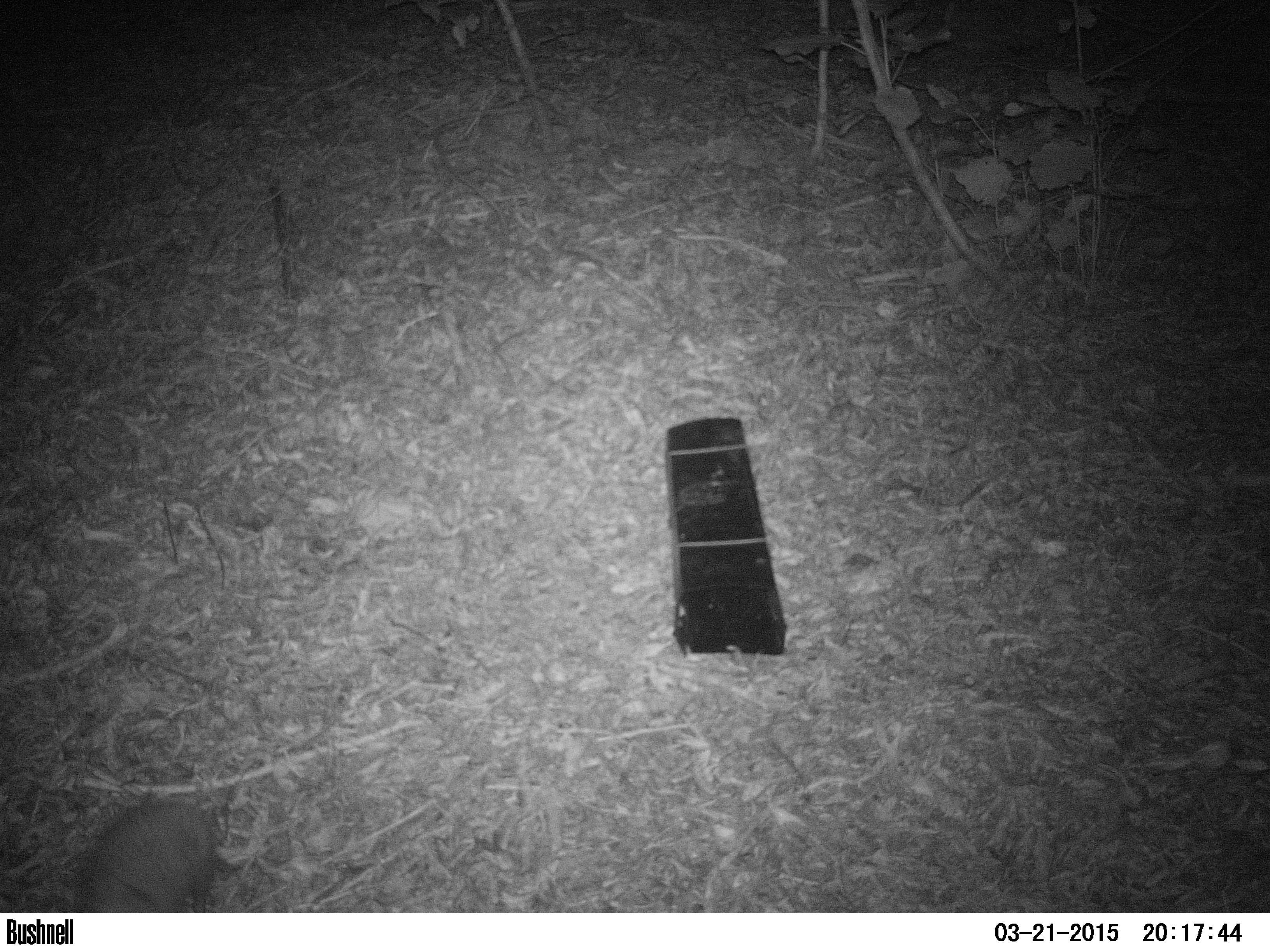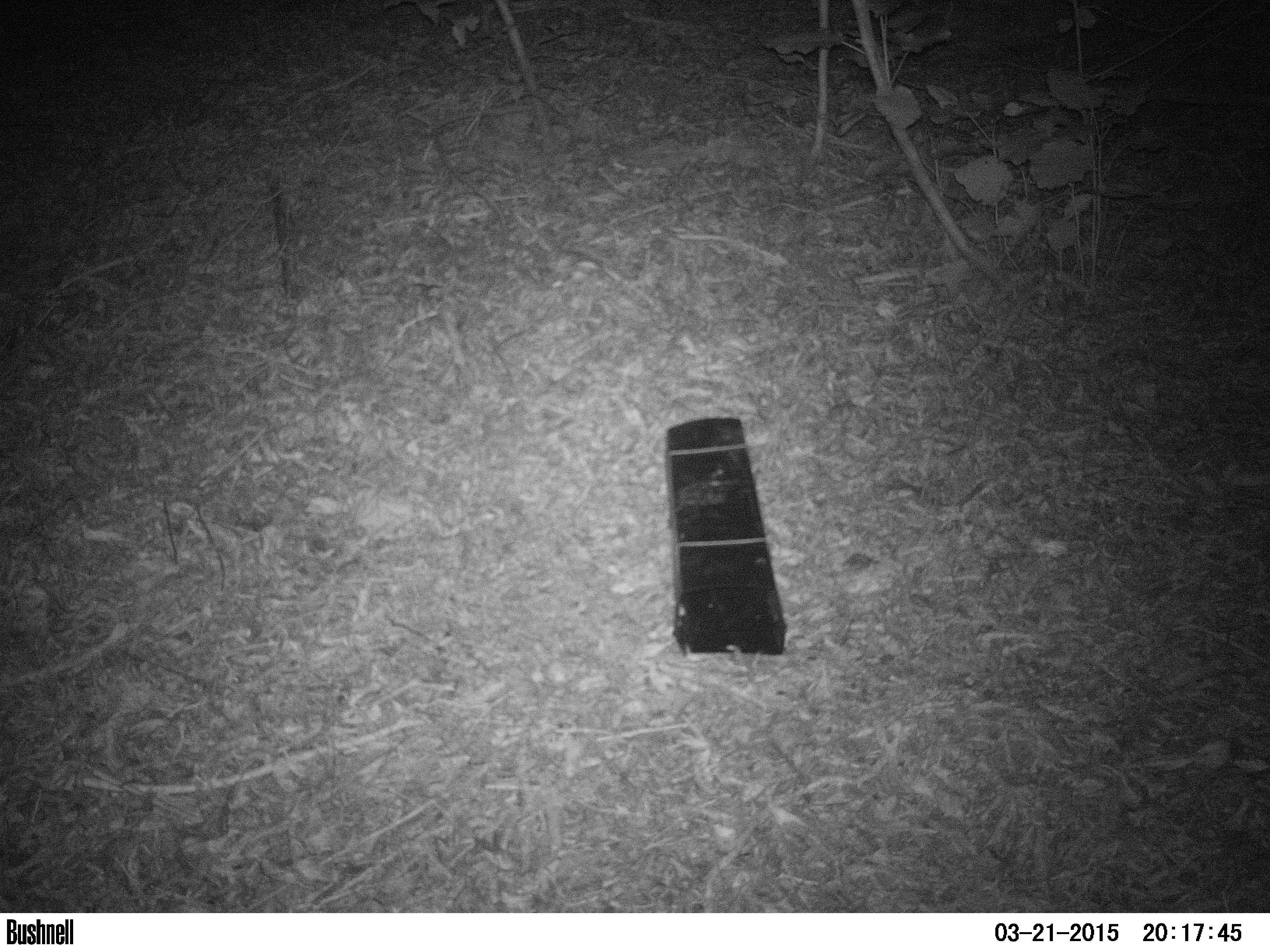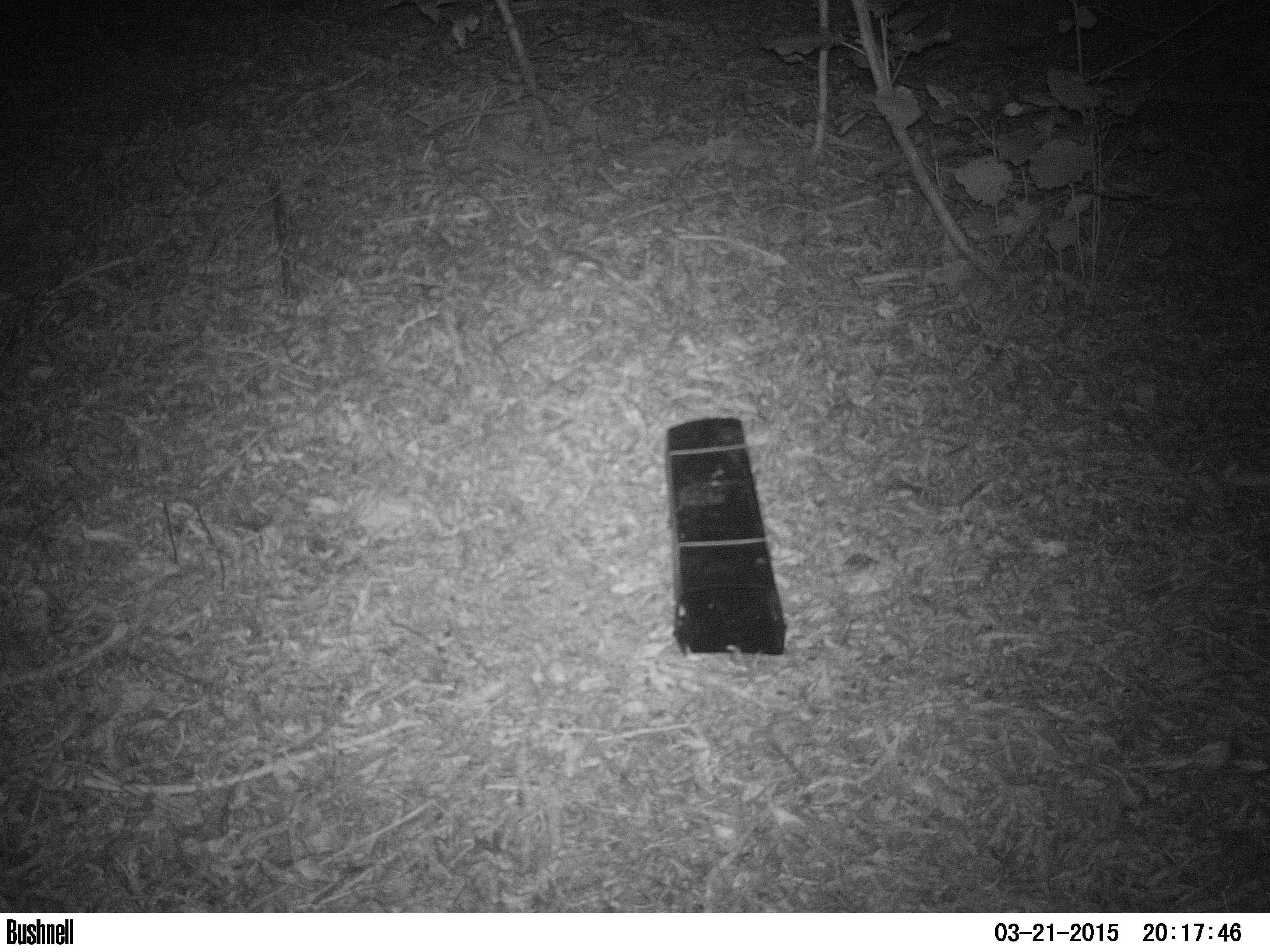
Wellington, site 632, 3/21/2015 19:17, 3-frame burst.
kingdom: Animalia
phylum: Chordata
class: Mammalia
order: Eulipotyphla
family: Erinaceidae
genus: Erinaceus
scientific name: Erinaceus europaeus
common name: hedgehog